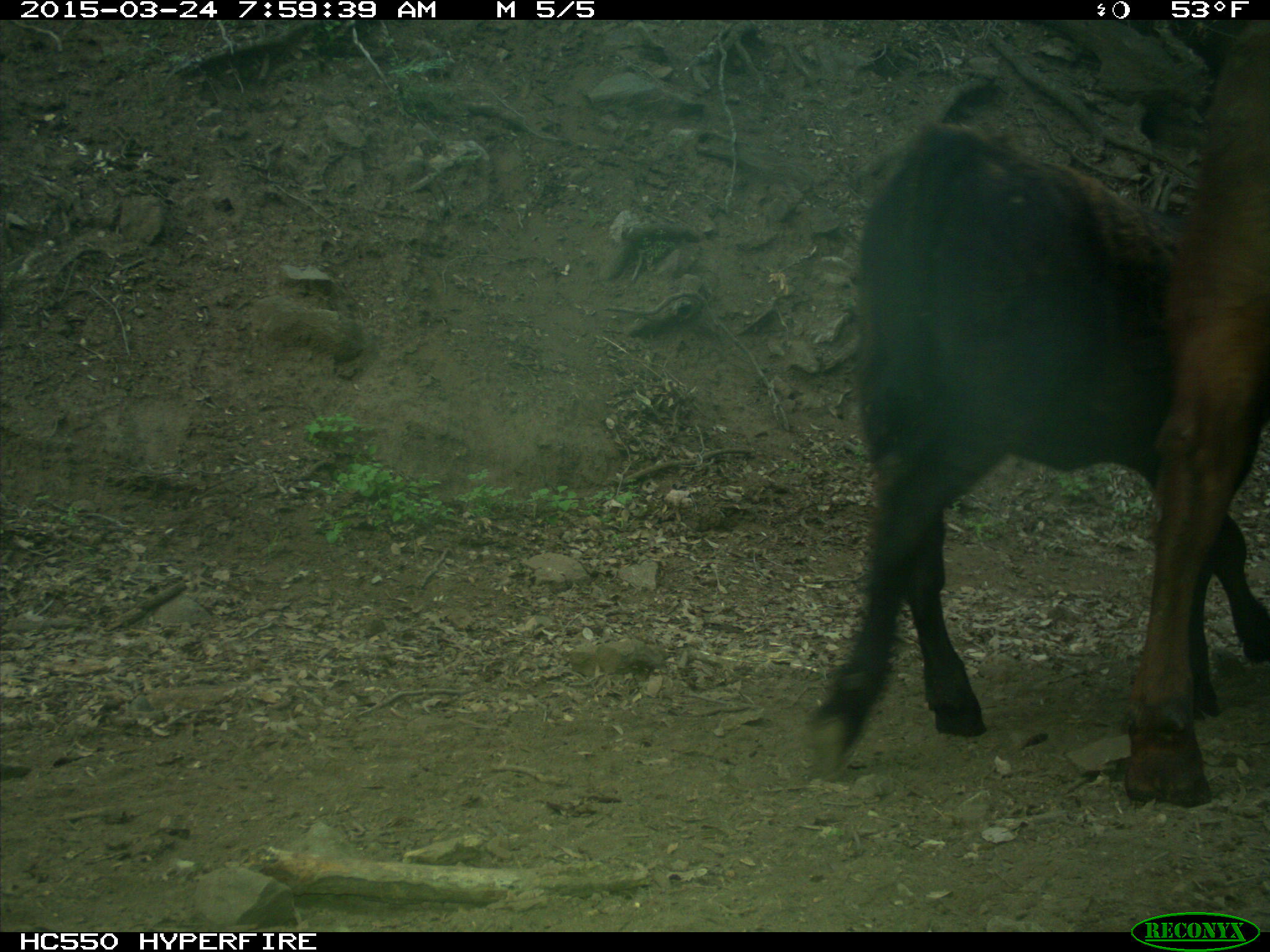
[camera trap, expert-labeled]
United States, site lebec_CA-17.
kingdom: Animalia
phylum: Chordata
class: Mammalia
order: Artiodactyla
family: Bovidae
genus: Bos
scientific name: Bos taurus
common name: domestic cow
Bos taurus (domestic cow).